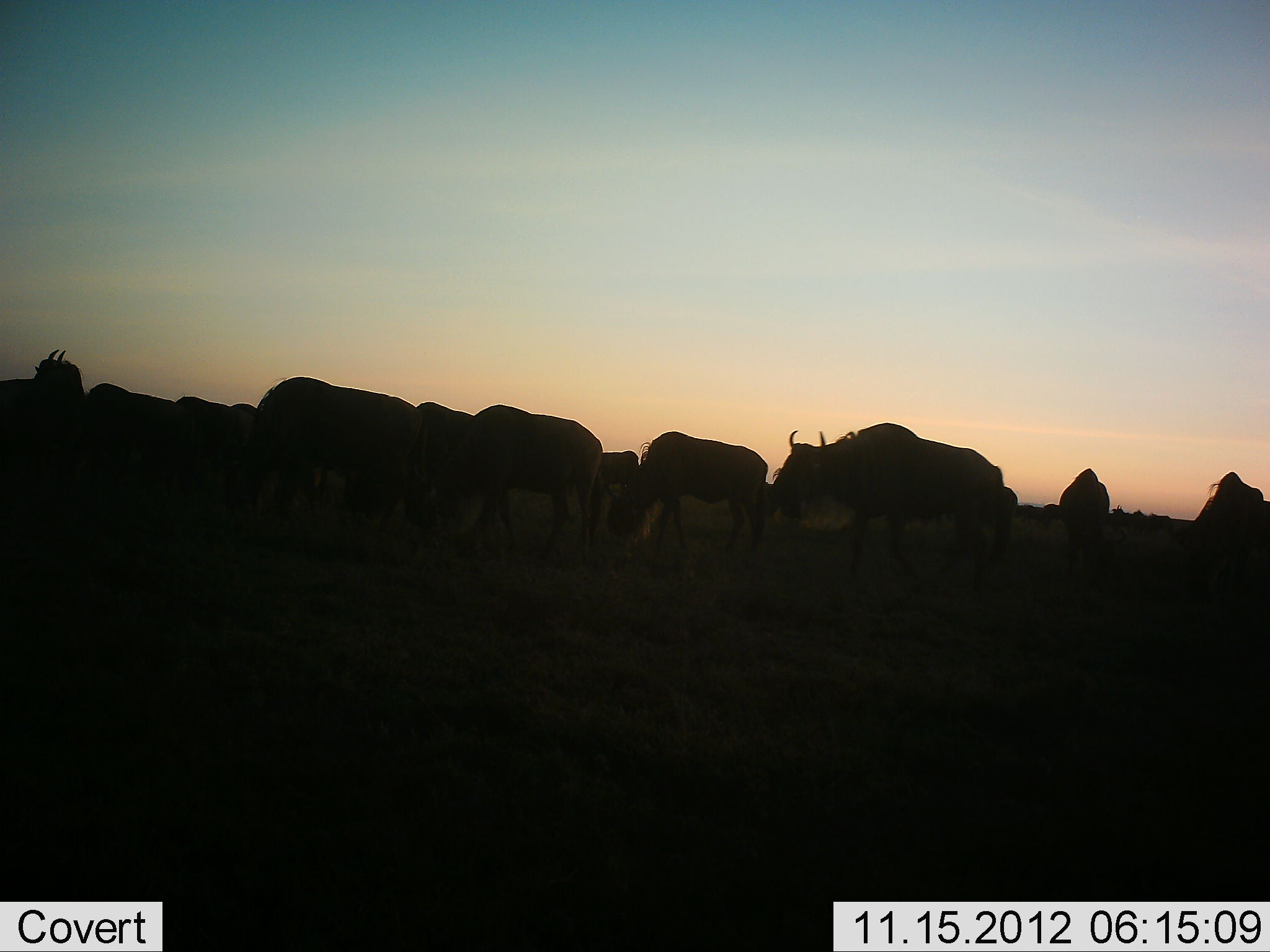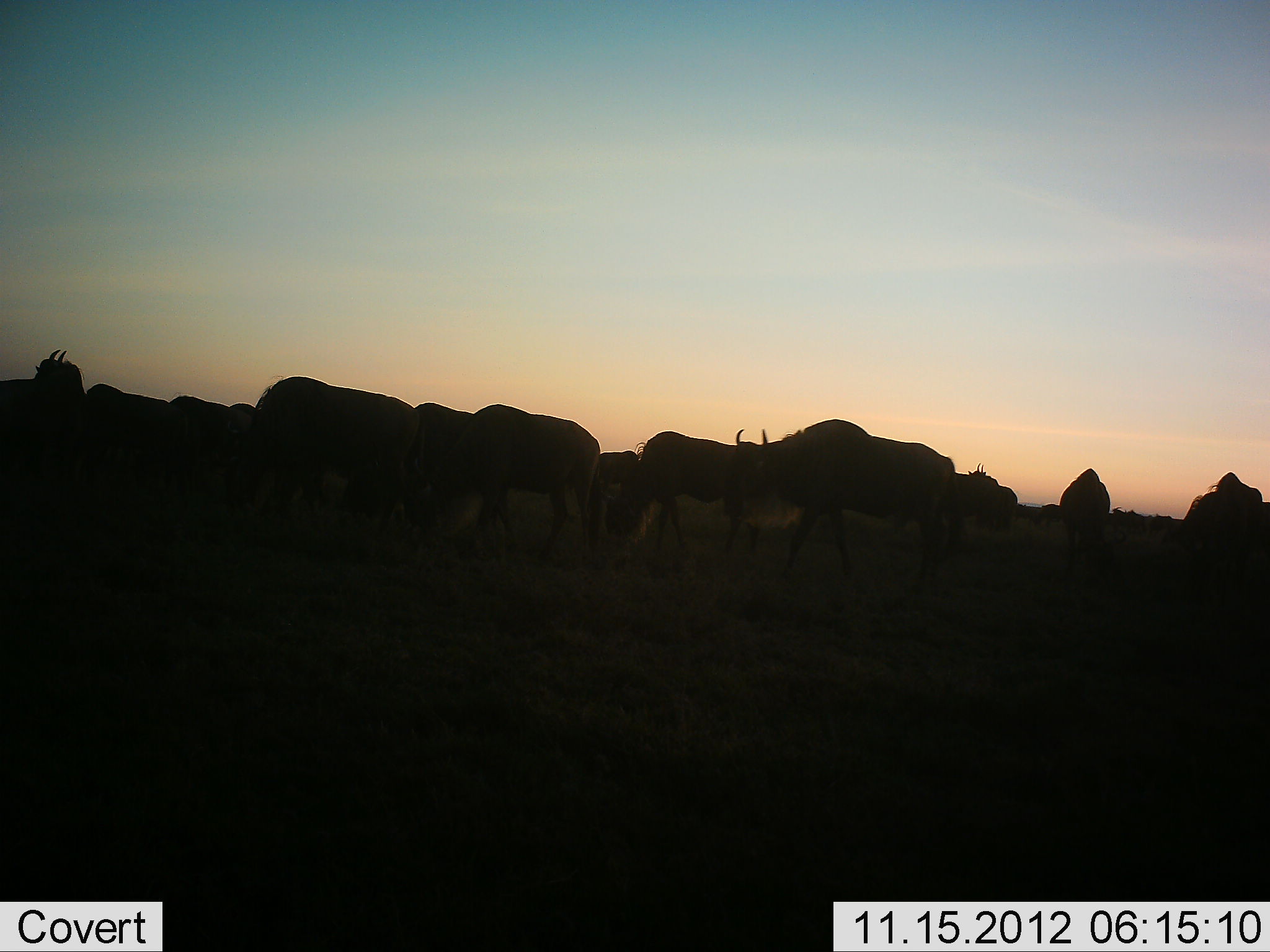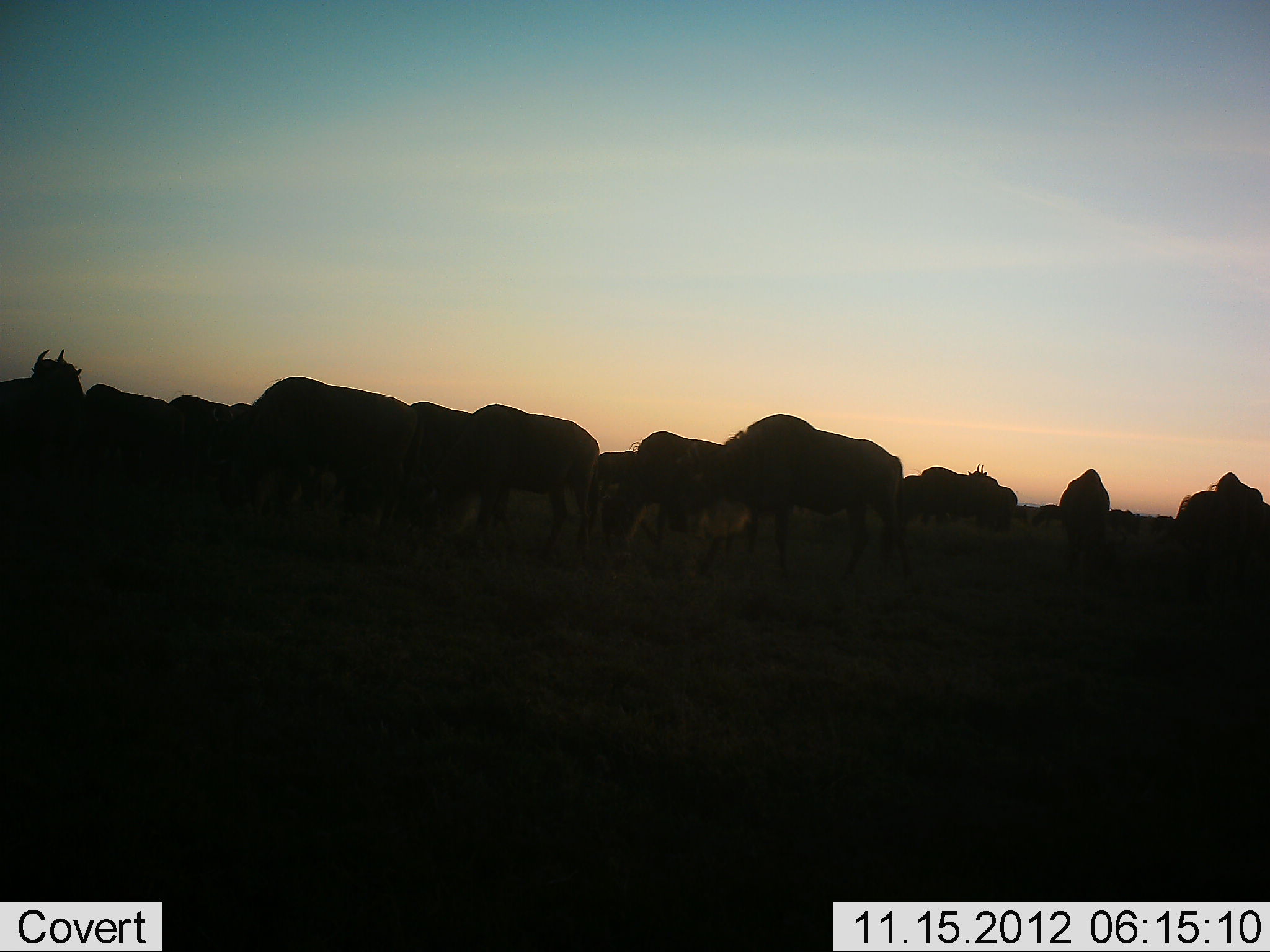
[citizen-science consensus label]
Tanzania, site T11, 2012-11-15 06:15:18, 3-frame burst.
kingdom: Animalia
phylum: Chordata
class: Mammalia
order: Artiodactyla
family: Bovidae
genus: Connochaetes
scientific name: Connochaetes taurinus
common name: blue wildebeest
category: wildebeest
Wildebeest (blue wildebeest) (Connochaetes taurinus), count 11-50. Behavior (volunteer vote fractions): standing 50%, resting 0%, moving 40%, interacting 0%. Young present (vote fraction): 0%. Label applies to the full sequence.